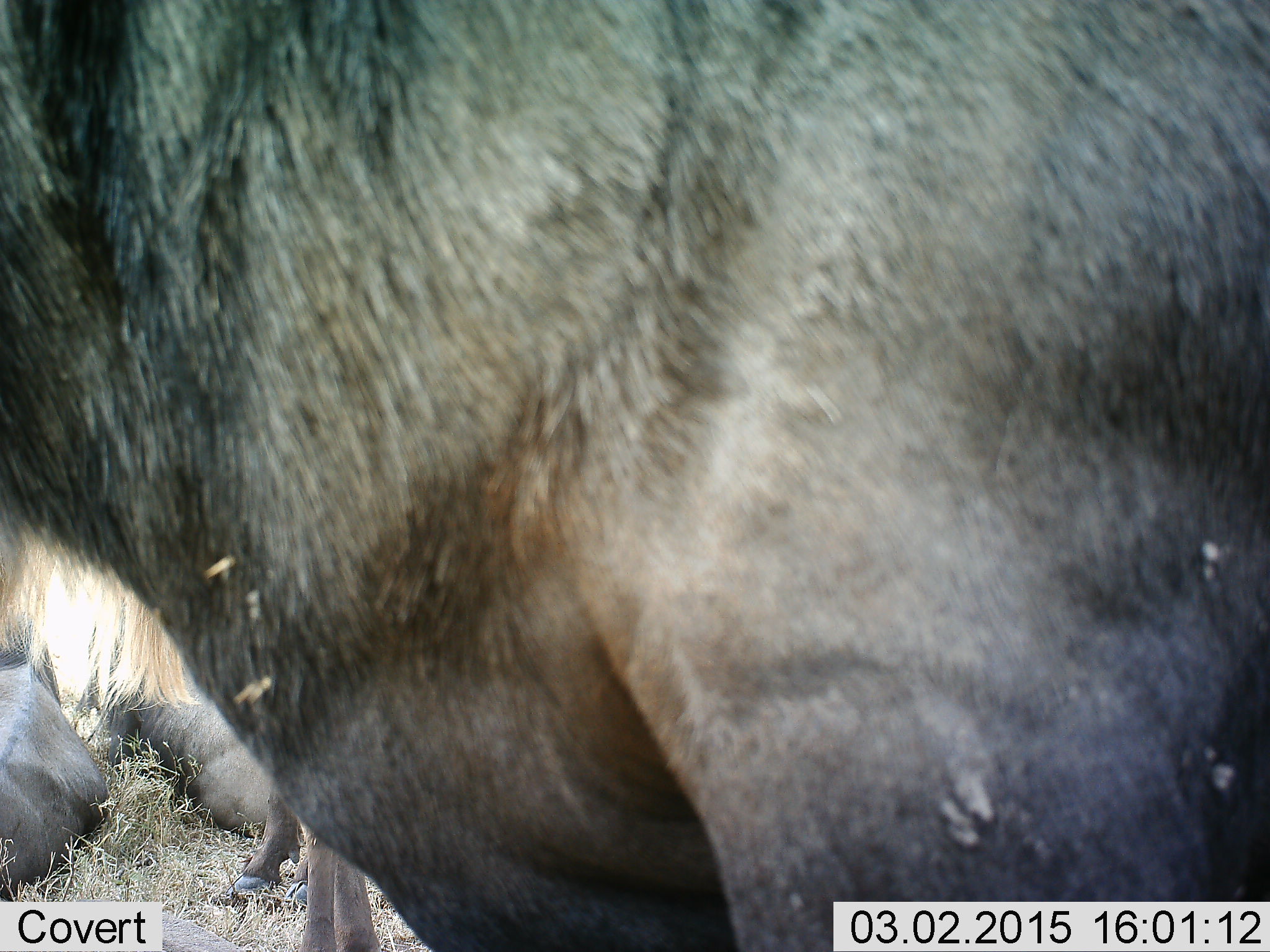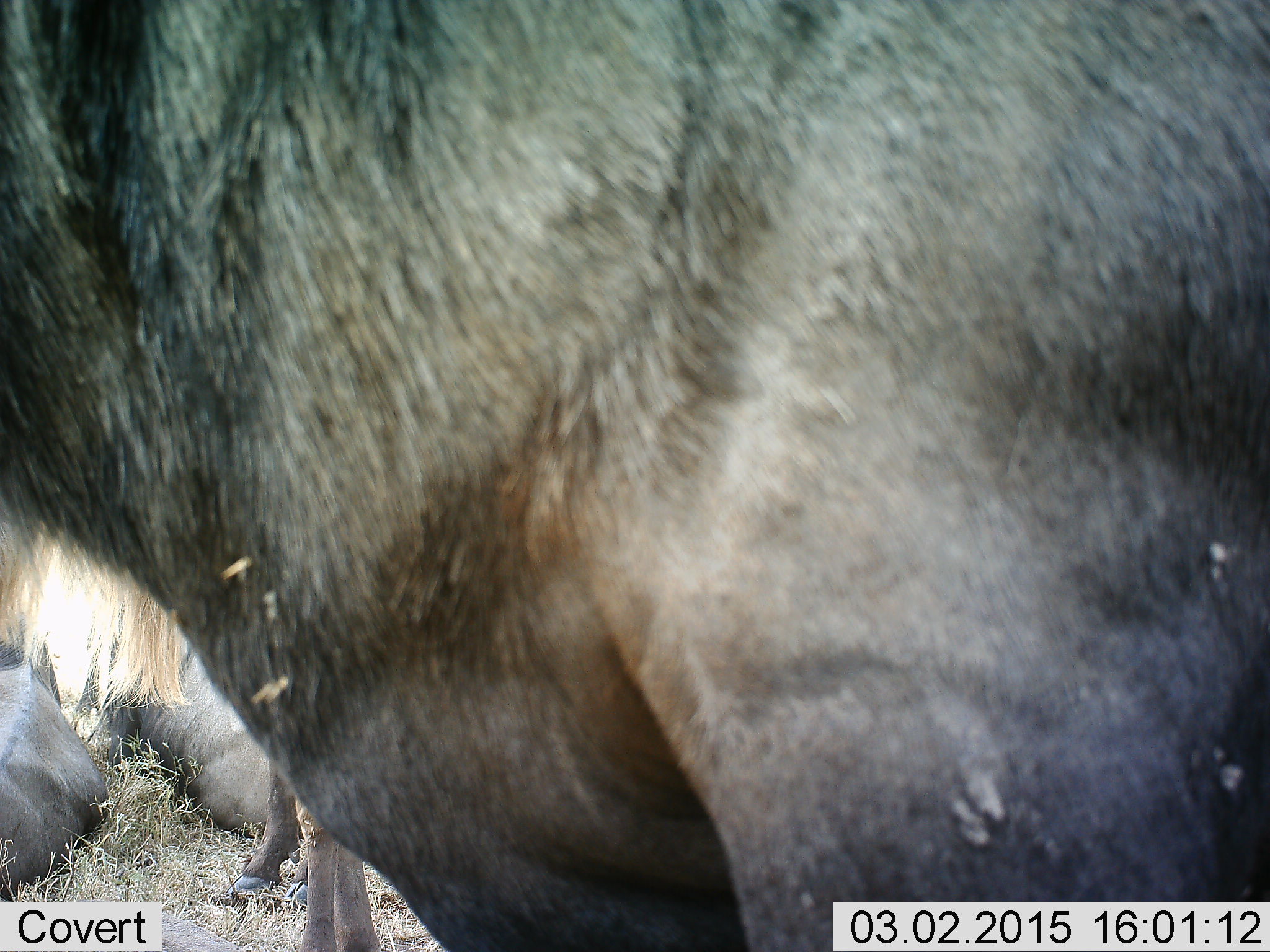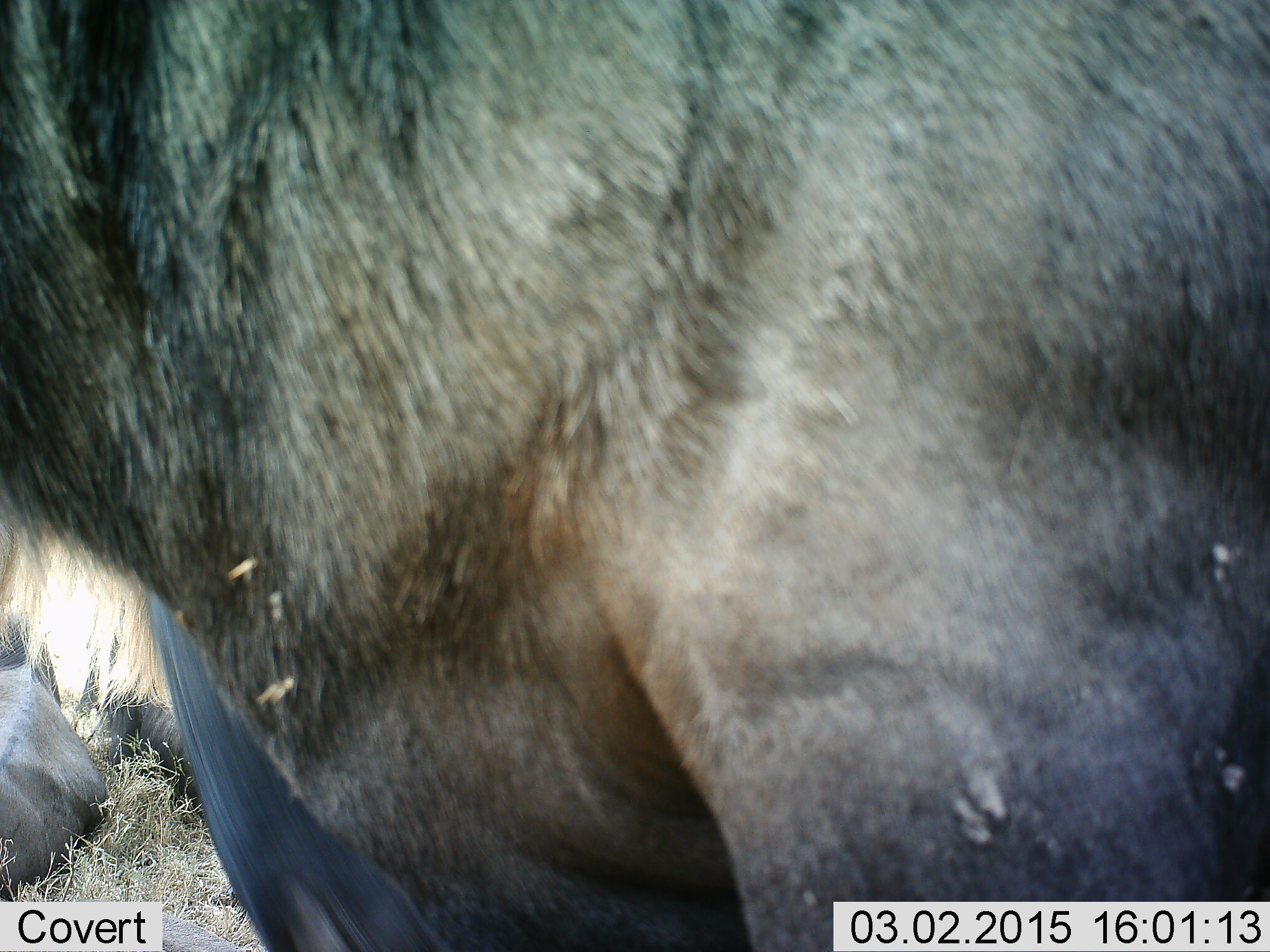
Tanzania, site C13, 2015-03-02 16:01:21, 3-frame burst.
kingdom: Animalia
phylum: Chordata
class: Mammalia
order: Artiodactyla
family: Bovidae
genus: Connochaetes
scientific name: Connochaetes taurinus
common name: blue wildebeest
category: wildebeest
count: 3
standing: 90%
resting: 60%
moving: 0%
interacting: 0%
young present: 0%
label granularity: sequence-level